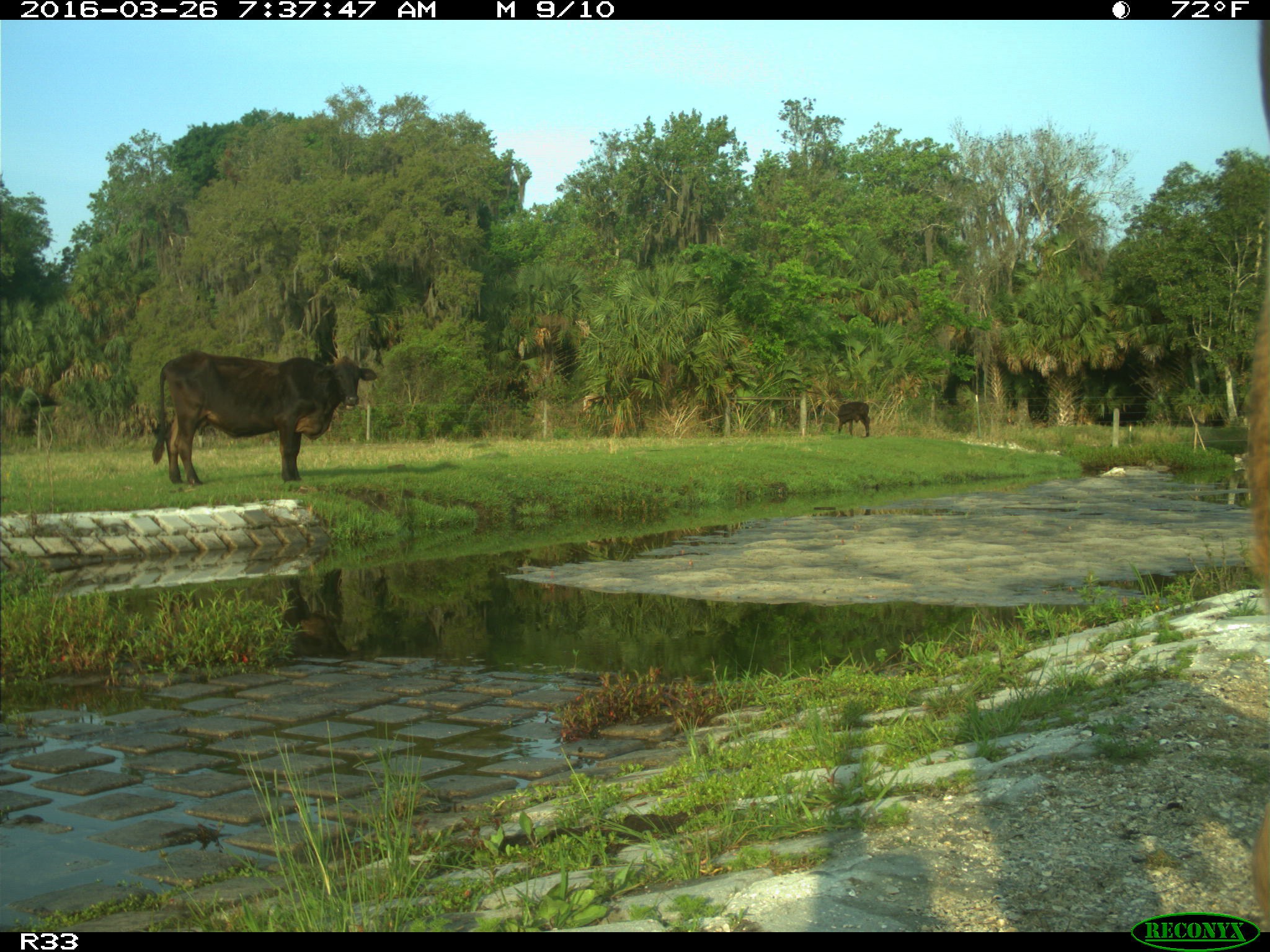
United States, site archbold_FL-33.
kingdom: Animalia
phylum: Chordata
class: Mammalia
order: Artiodactyla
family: Bovidae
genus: Bos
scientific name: Bos taurus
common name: domestic cow